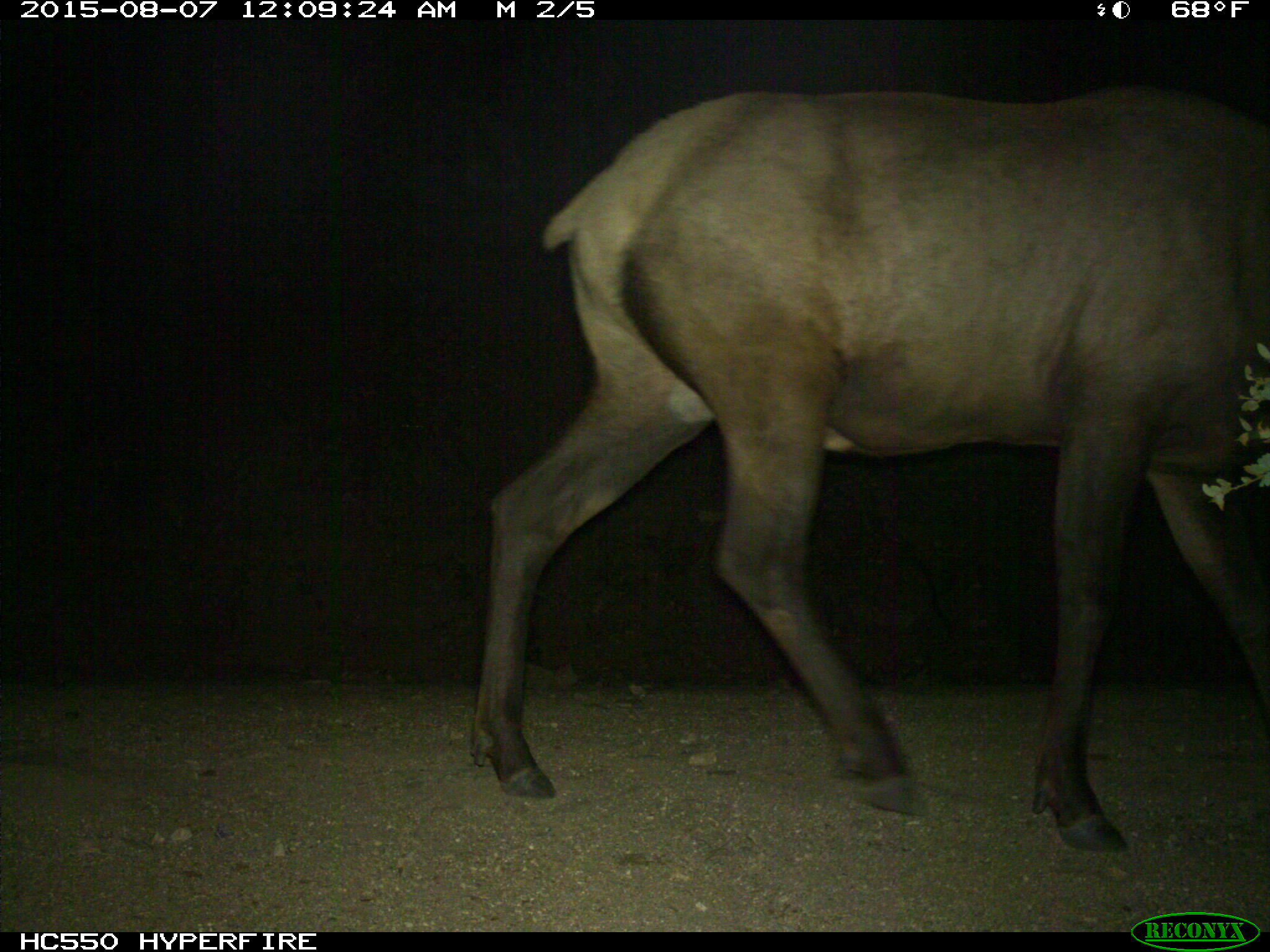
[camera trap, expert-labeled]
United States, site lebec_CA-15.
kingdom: Animalia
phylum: Chordata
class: Mammalia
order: Artiodactyla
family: Cervidae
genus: Cervus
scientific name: Cervus canadensis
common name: elk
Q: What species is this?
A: Cervus canadensis (elk).